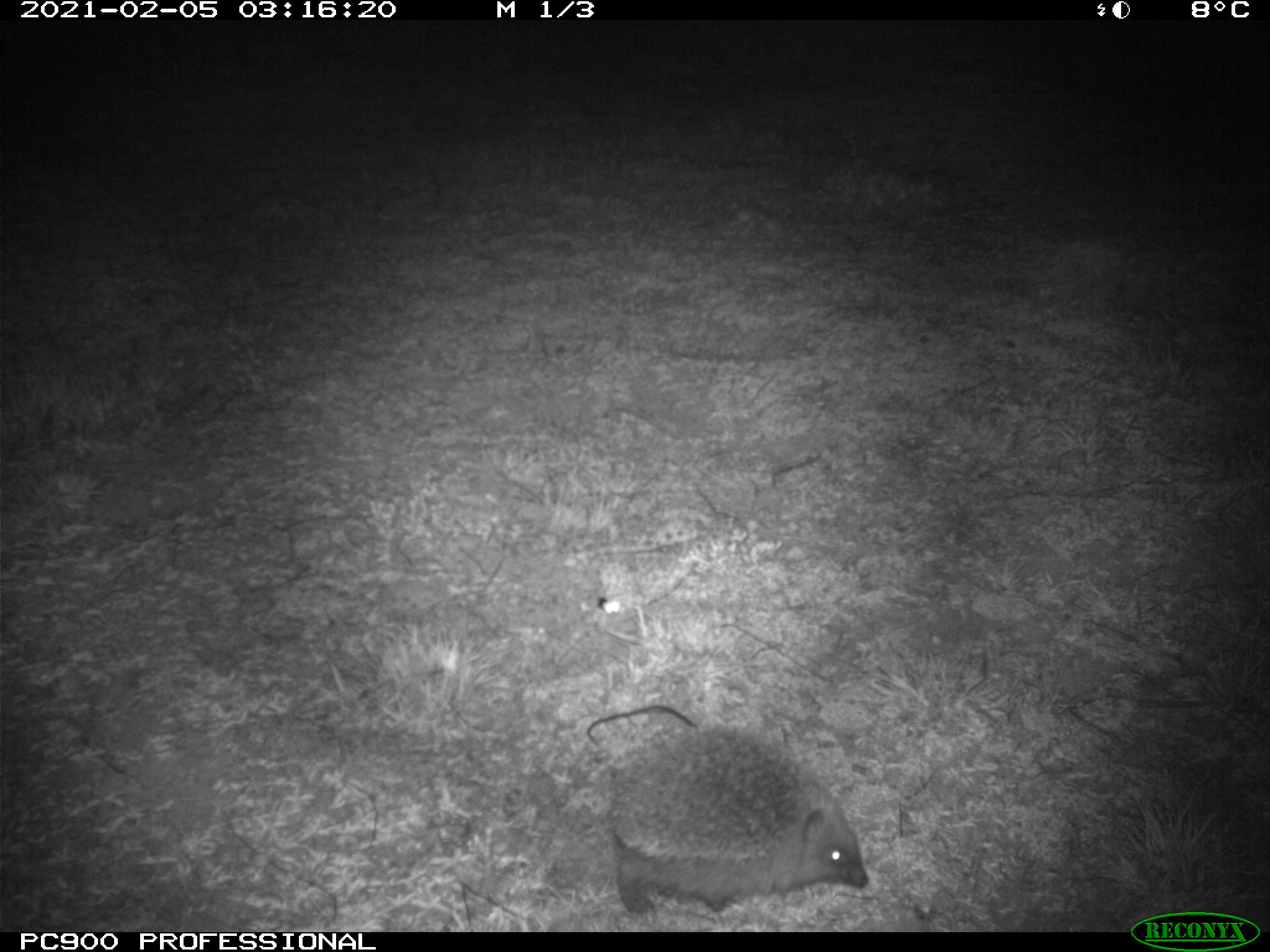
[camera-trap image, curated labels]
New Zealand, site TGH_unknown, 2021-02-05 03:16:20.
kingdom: Animalia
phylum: Chordata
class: Mammalia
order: Eulipotyphla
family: Erinaceidae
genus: Erinaceus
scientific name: Erinaceus europaeus europaeus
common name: european hedgehog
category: hedgehog